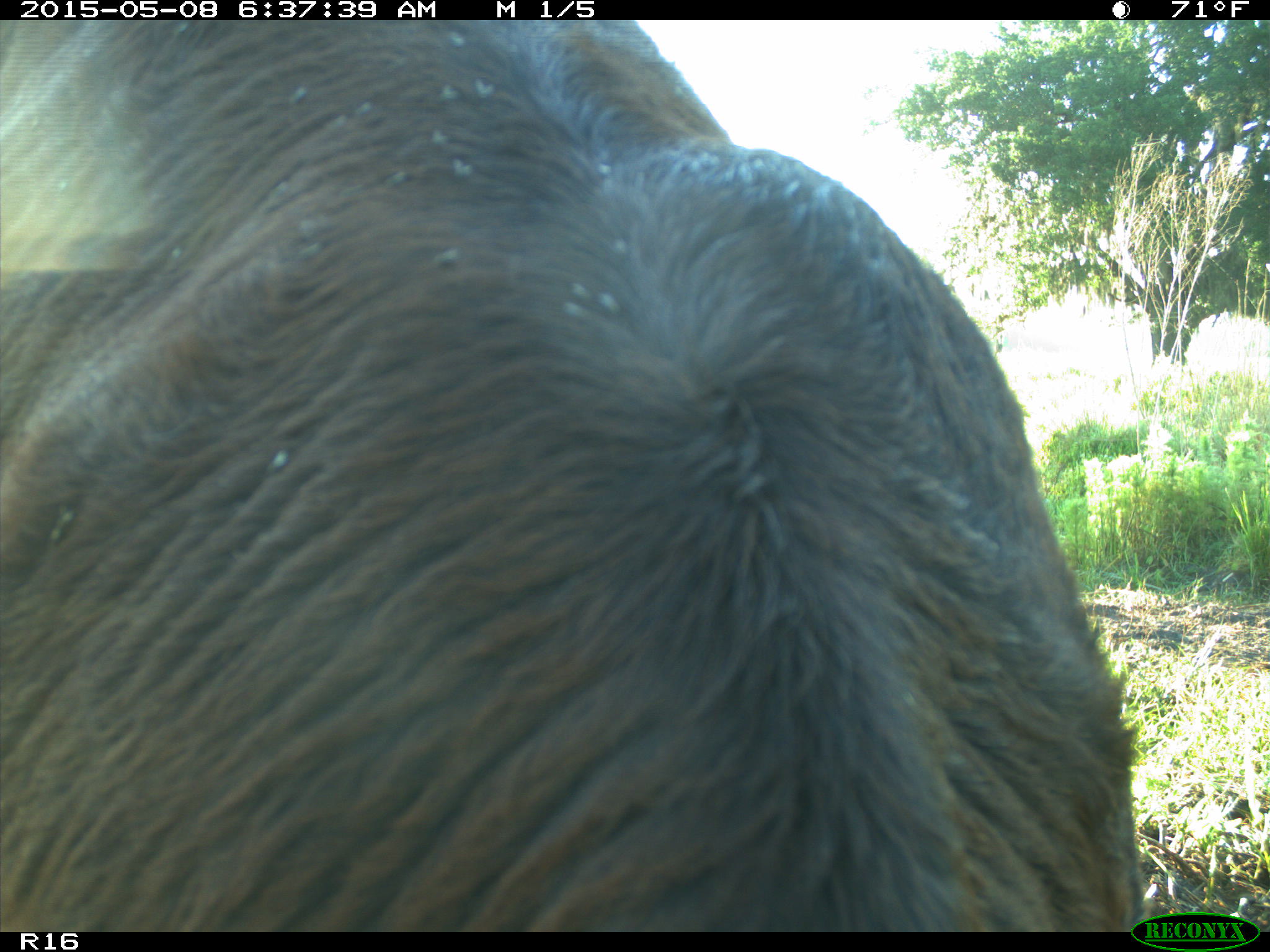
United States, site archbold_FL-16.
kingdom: Animalia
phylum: Chordata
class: Mammalia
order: Artiodactyla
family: Bovidae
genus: Bos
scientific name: Bos taurus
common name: domestic cow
Bos taurus (domestic cow).